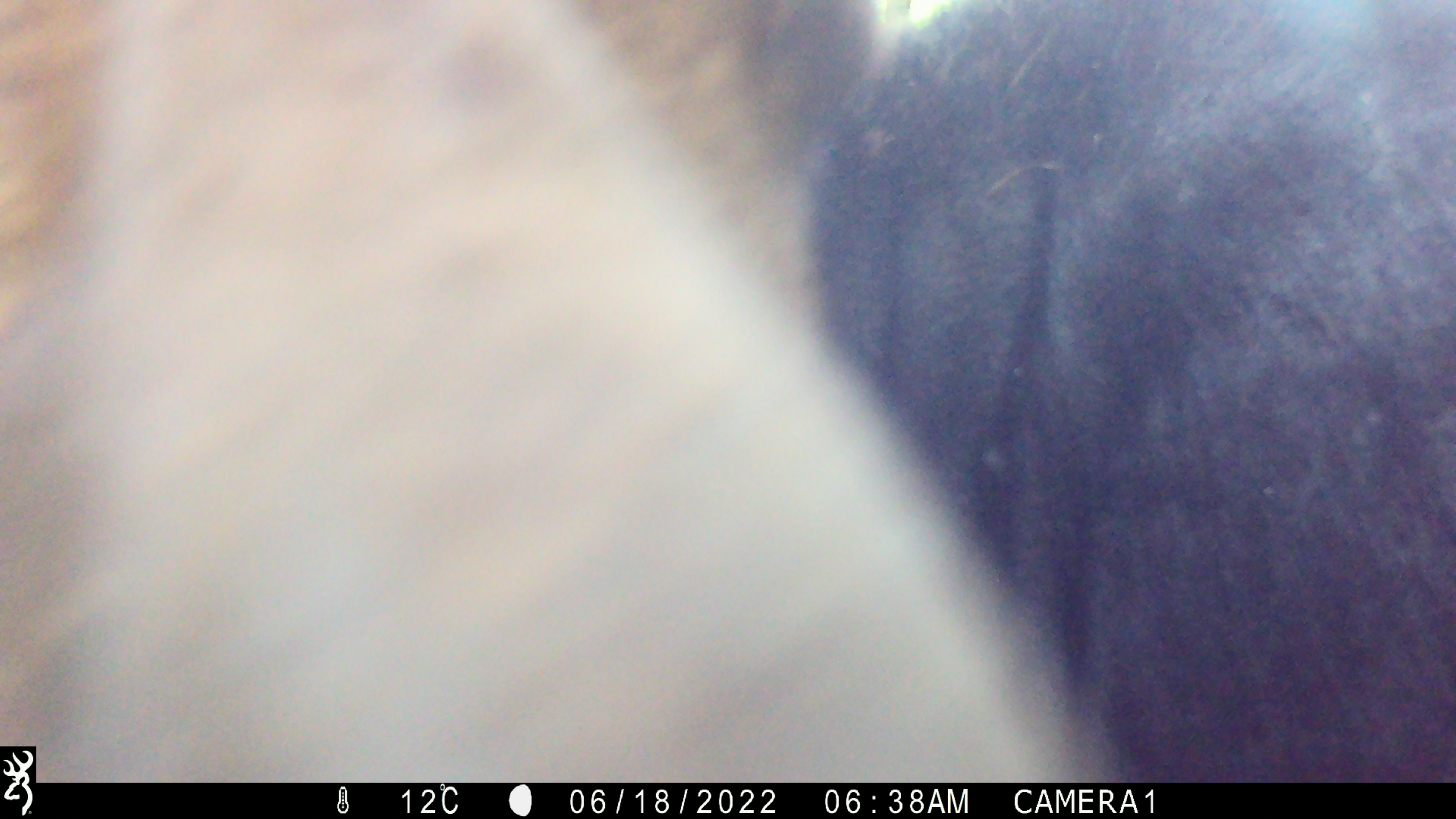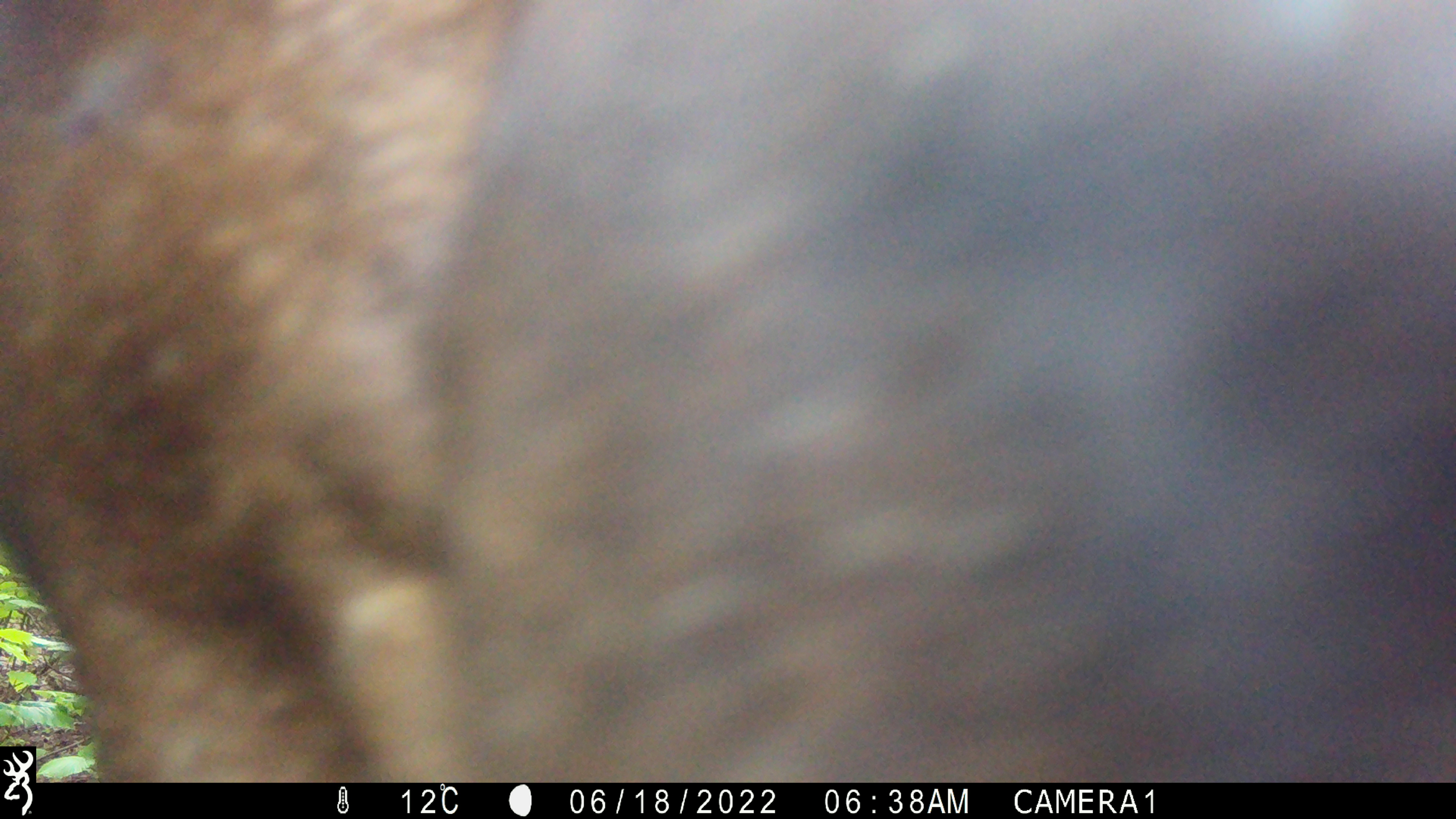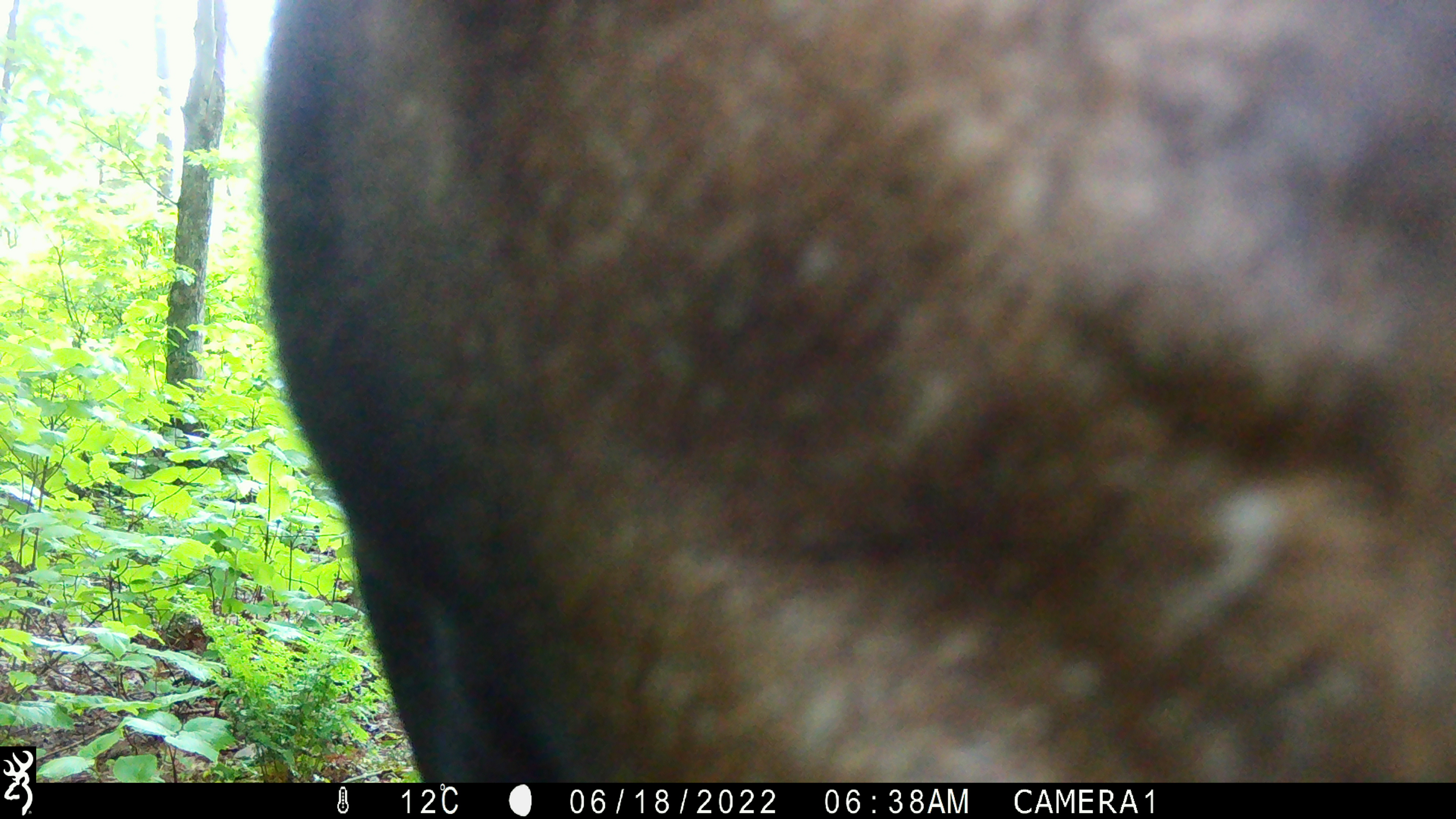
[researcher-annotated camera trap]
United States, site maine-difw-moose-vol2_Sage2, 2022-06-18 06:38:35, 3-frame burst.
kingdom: Animalia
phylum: Chordata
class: Mammalia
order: Artiodactyla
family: Cervidae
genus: Alces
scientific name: Alces alces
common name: moose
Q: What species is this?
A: Moose (Alces alces).